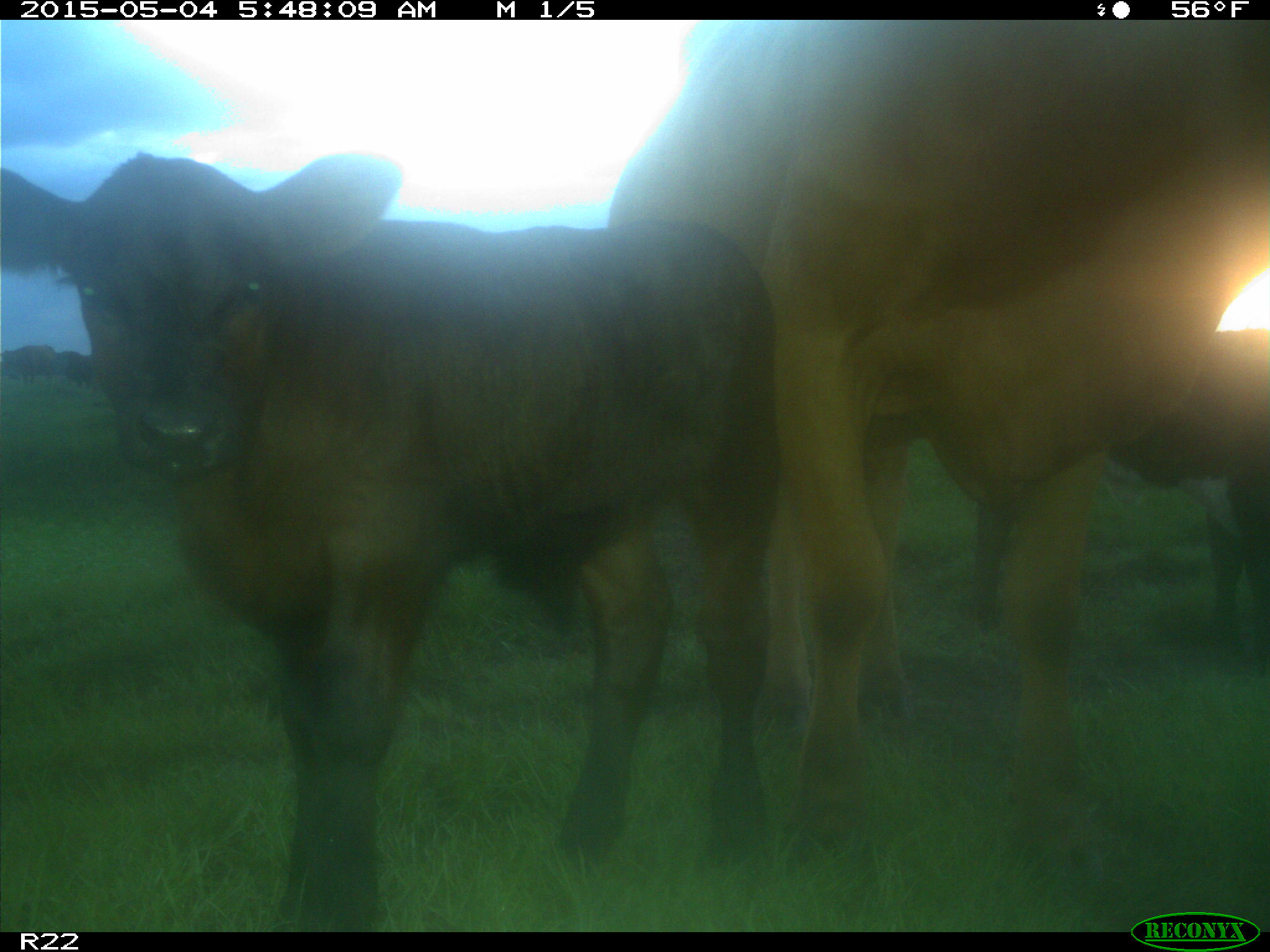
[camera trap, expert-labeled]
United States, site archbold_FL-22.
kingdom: Animalia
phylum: Chordata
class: Mammalia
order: Artiodactyla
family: Bovidae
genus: Bos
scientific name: Bos taurus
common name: domestic cow